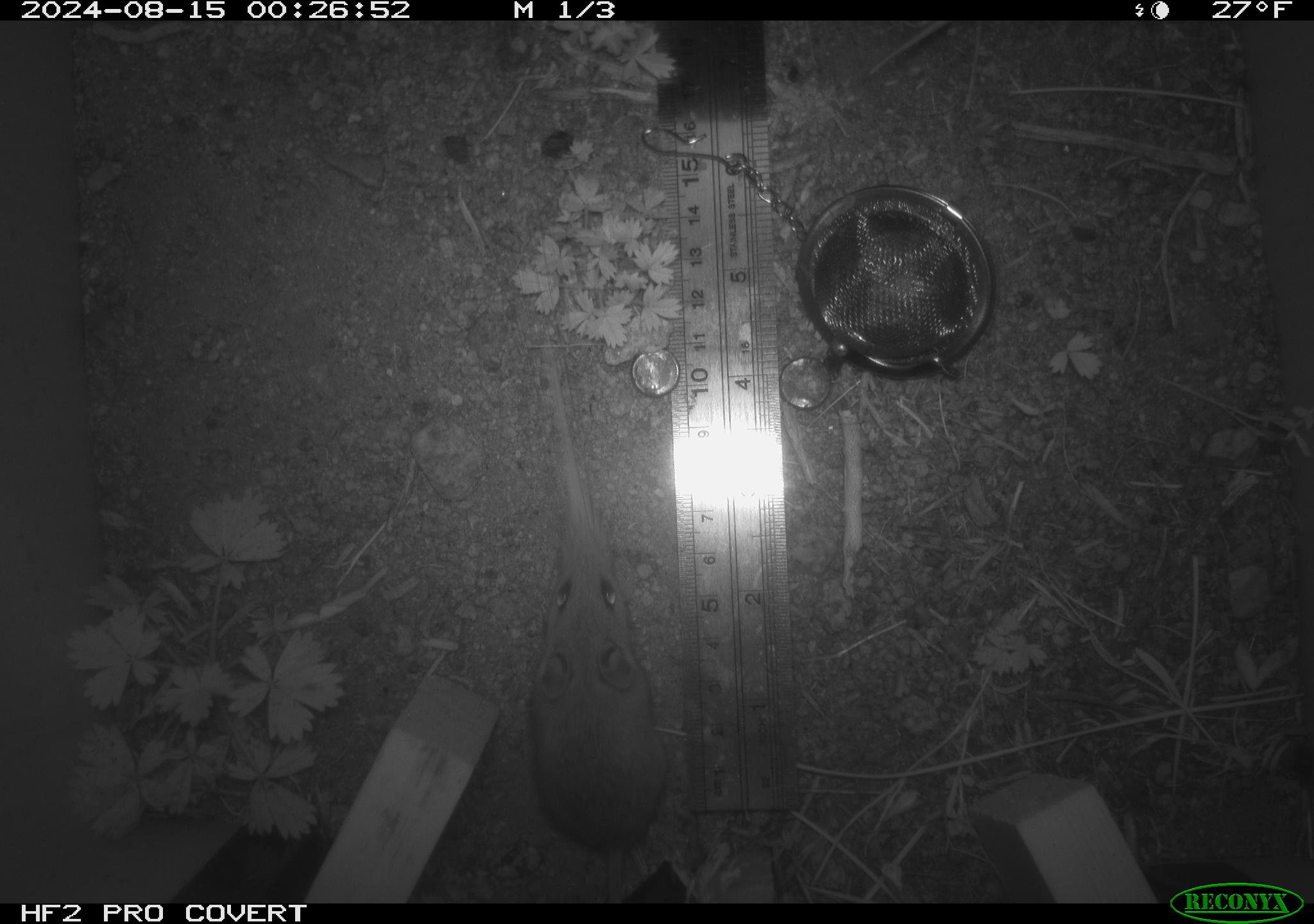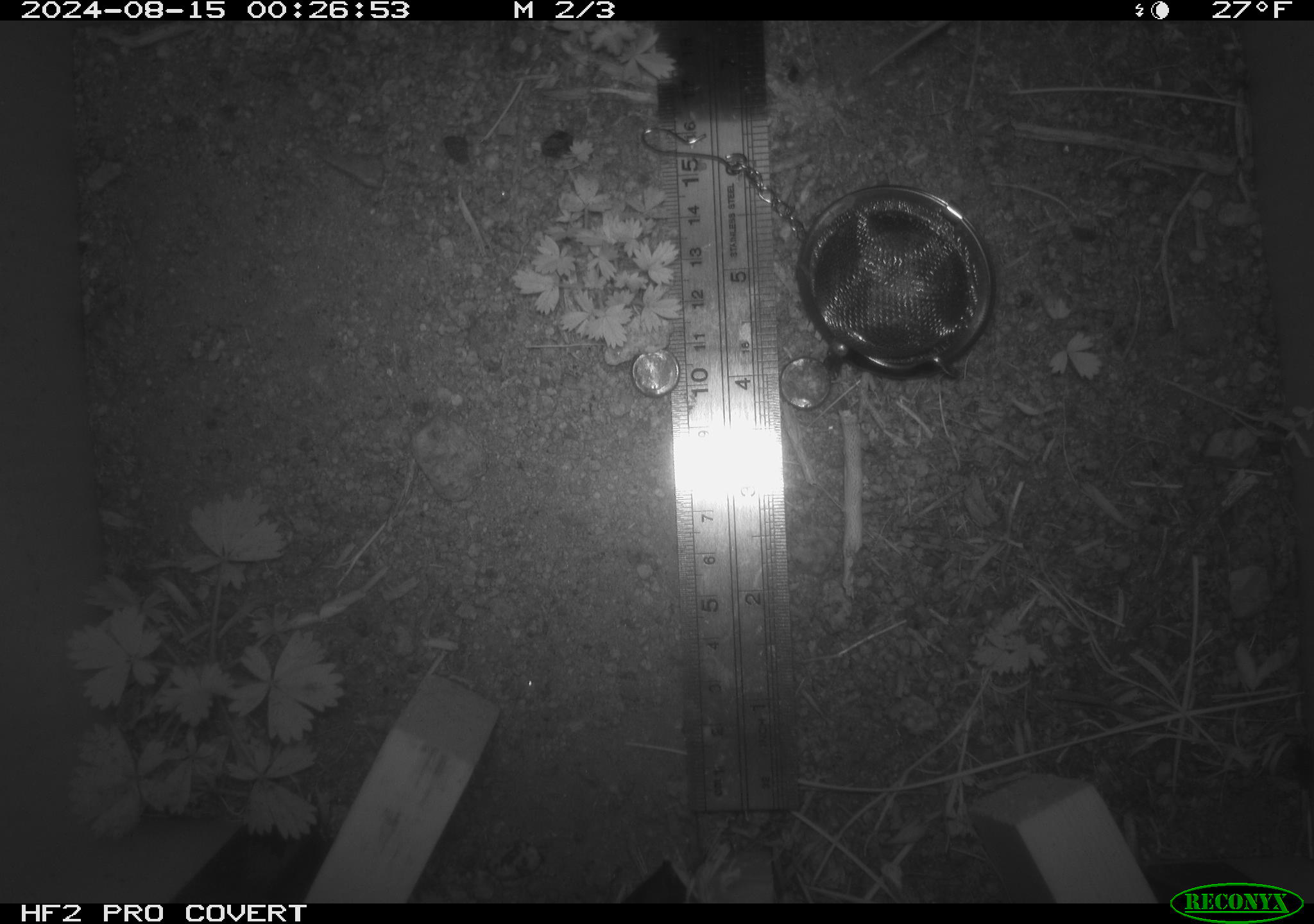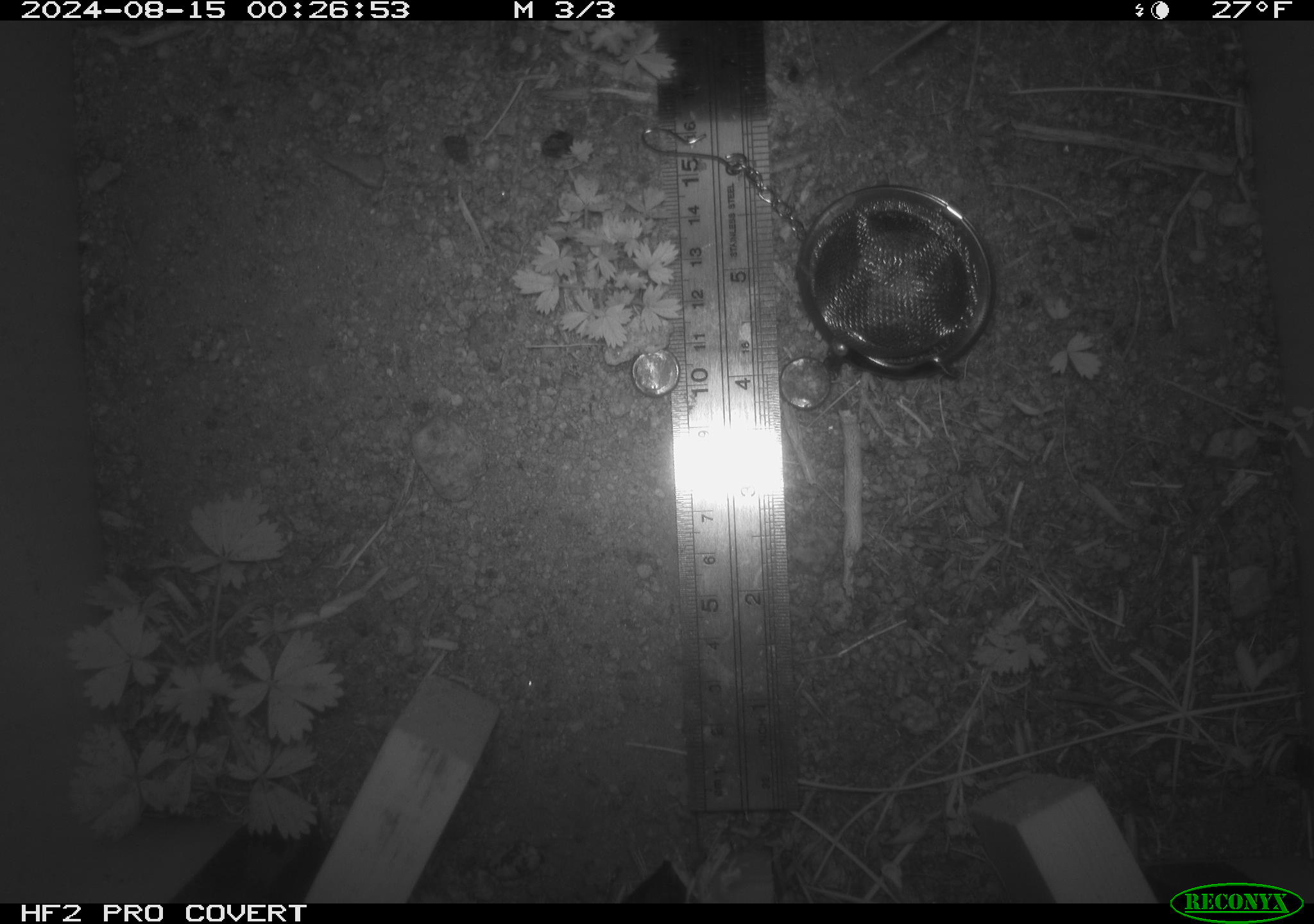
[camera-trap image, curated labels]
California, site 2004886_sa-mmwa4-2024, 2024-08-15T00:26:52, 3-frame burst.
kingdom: Animalia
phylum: Chordata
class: Mammalia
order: Rodentia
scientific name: Rodentia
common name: mouse species